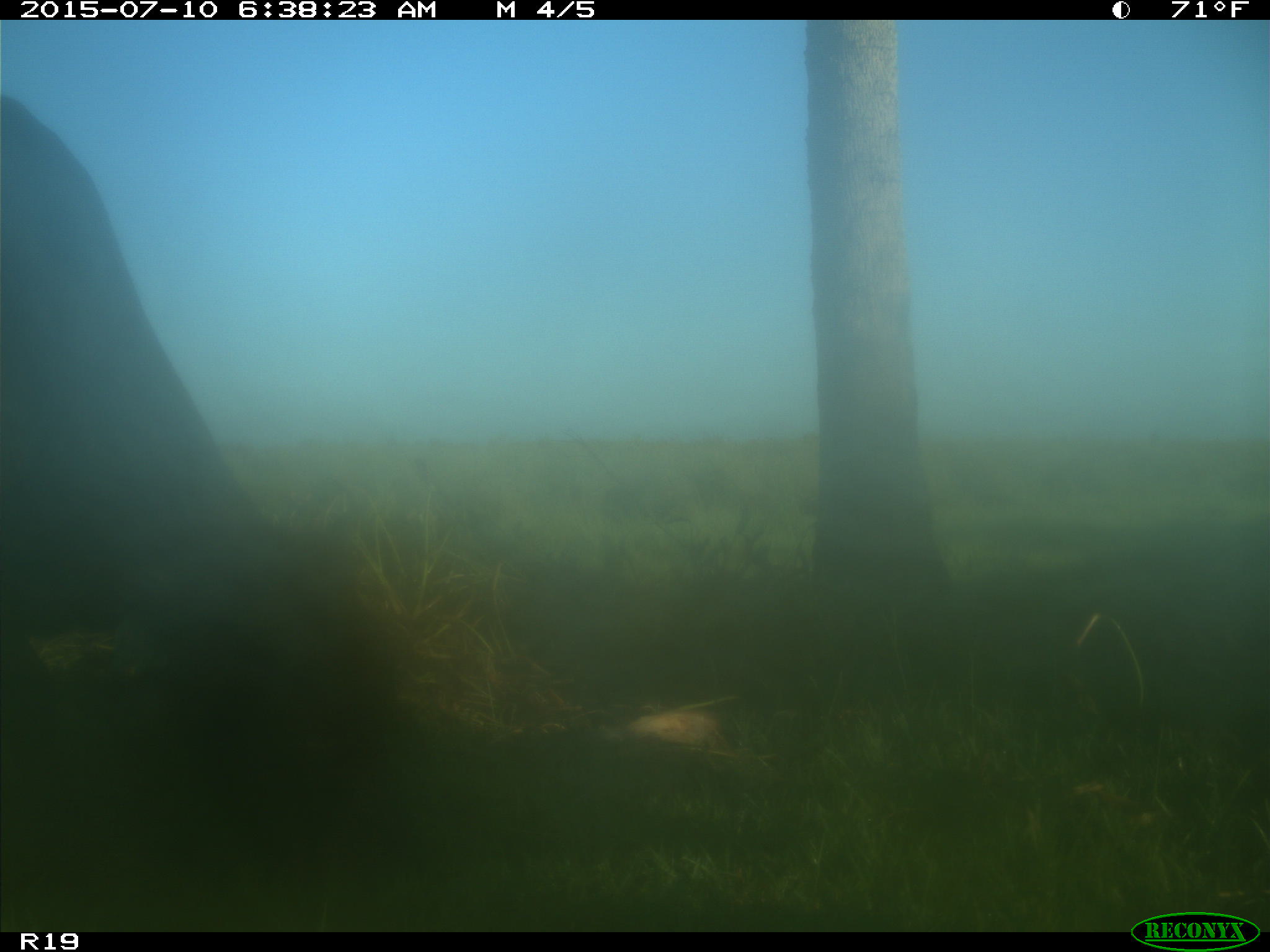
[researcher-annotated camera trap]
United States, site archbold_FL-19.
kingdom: Animalia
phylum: Chordata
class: Mammalia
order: Artiodactyla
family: Bovidae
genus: Bos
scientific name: Bos taurus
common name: domestic cow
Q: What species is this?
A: Bos taurus (domestic cow).